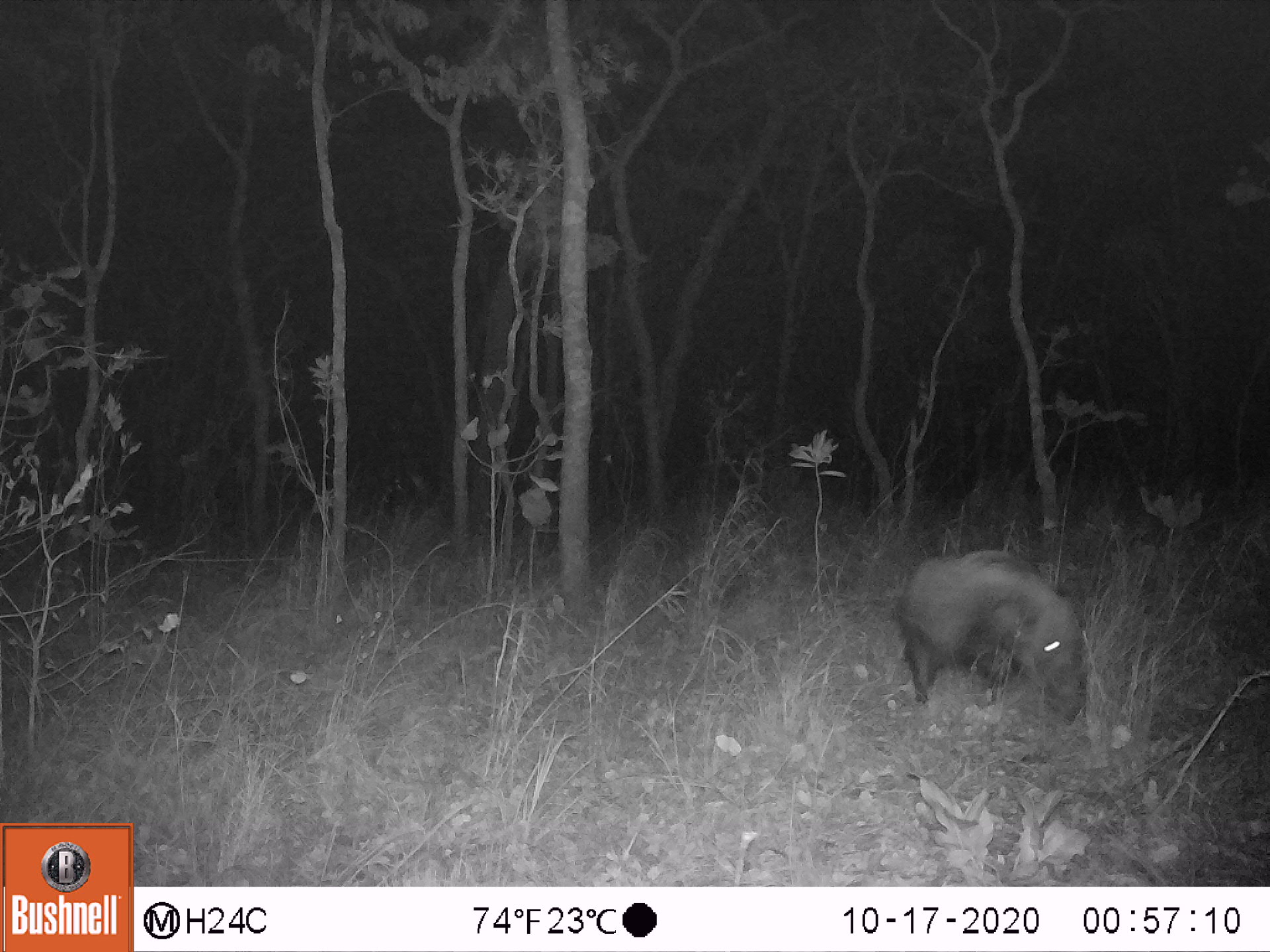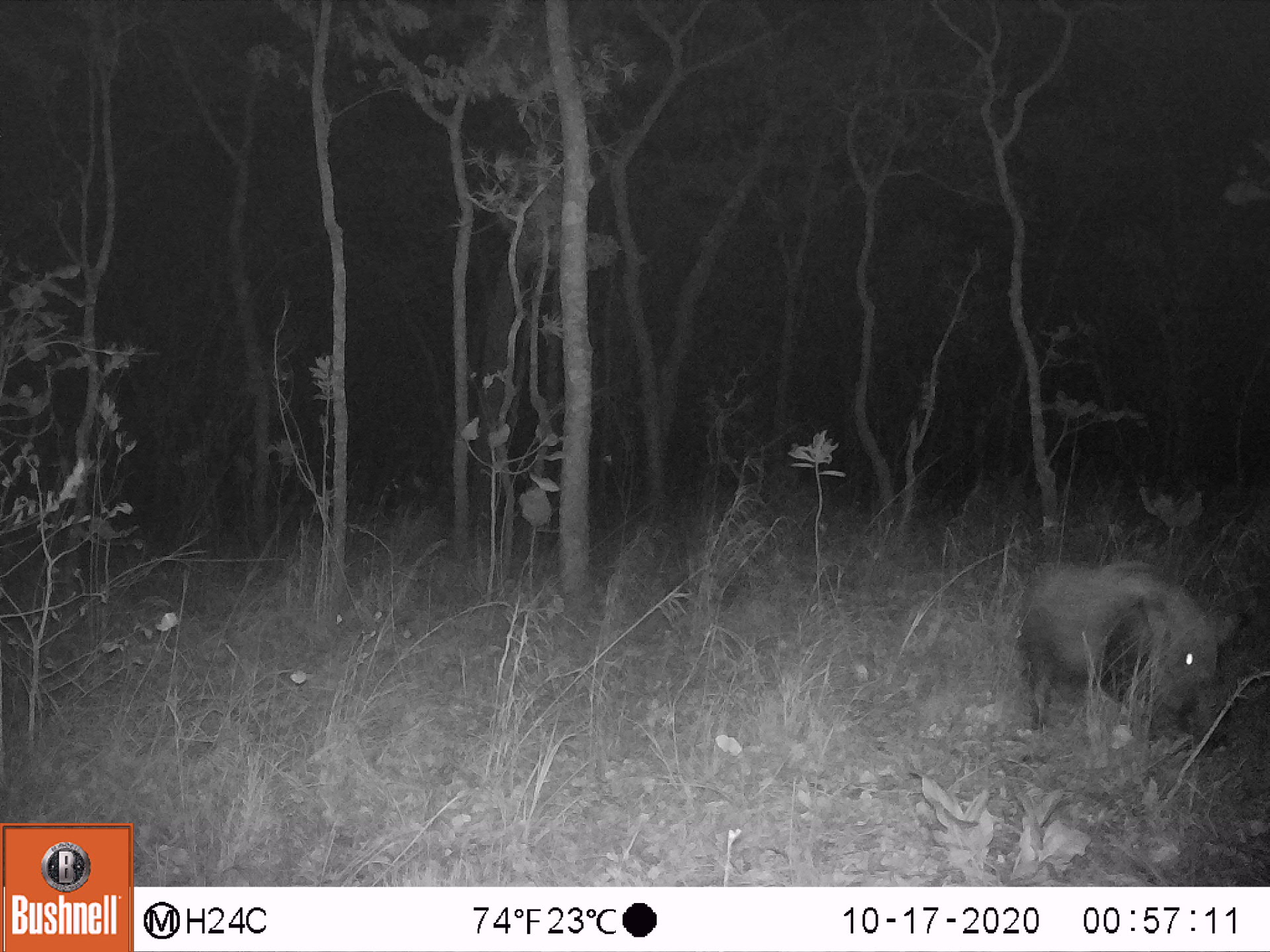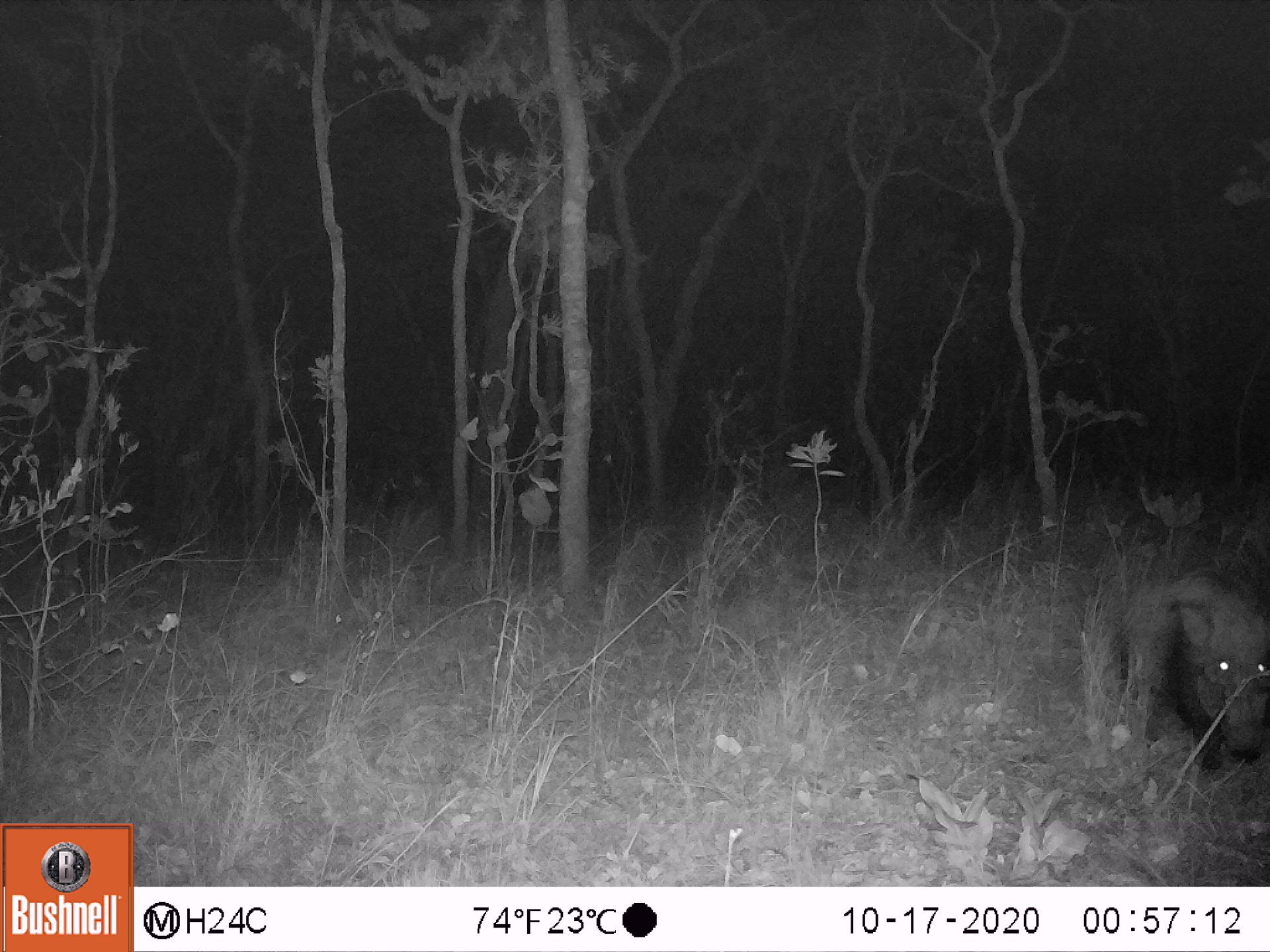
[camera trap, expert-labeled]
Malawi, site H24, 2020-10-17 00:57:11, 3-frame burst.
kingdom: Animalia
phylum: Chordata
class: Mammalia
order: Artiodactyla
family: Suidae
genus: Potamochoerus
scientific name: Potamochoerus larvatus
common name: bushpig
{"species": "bushpig (Potamochoerus larvatus)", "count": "1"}